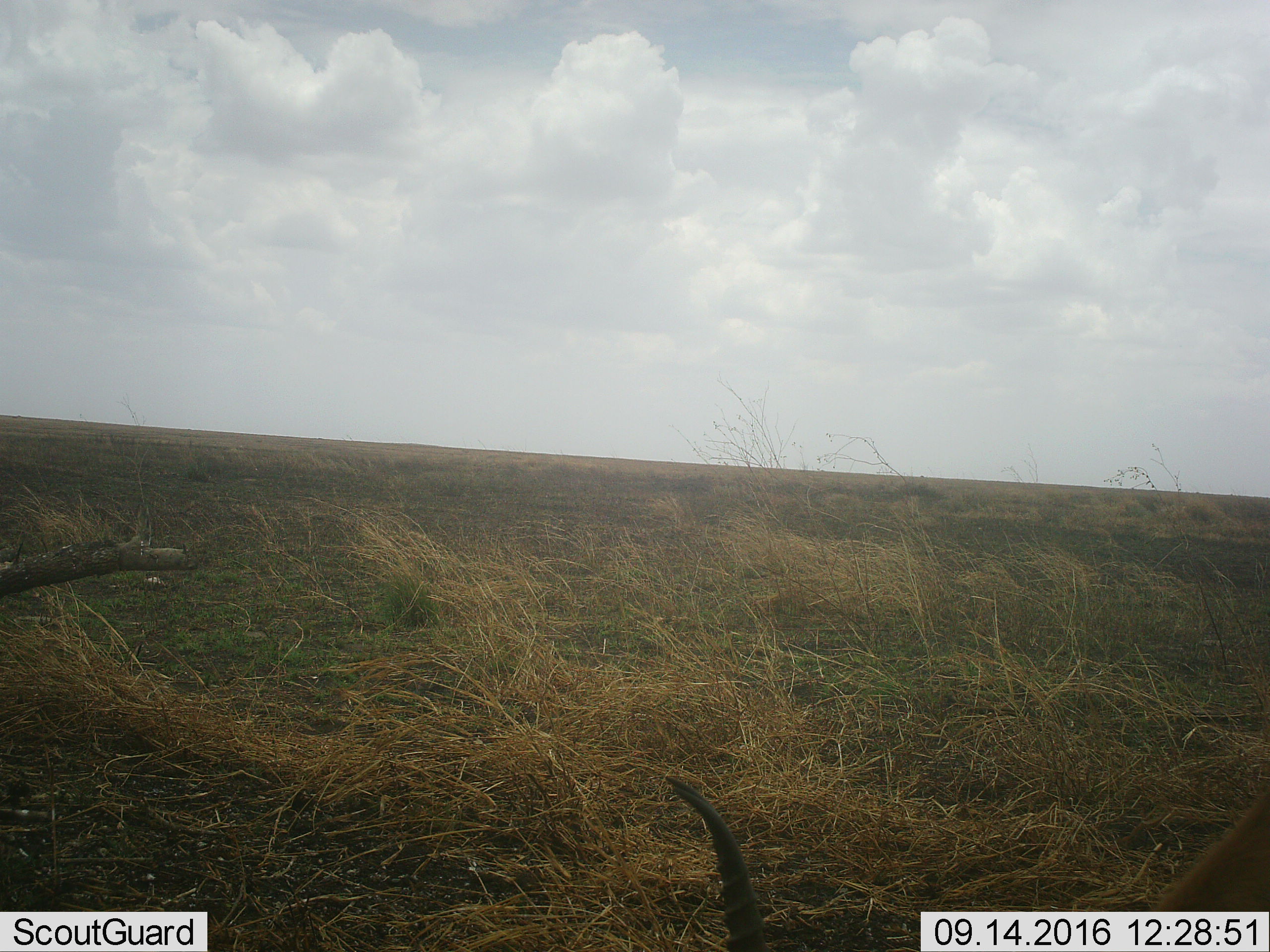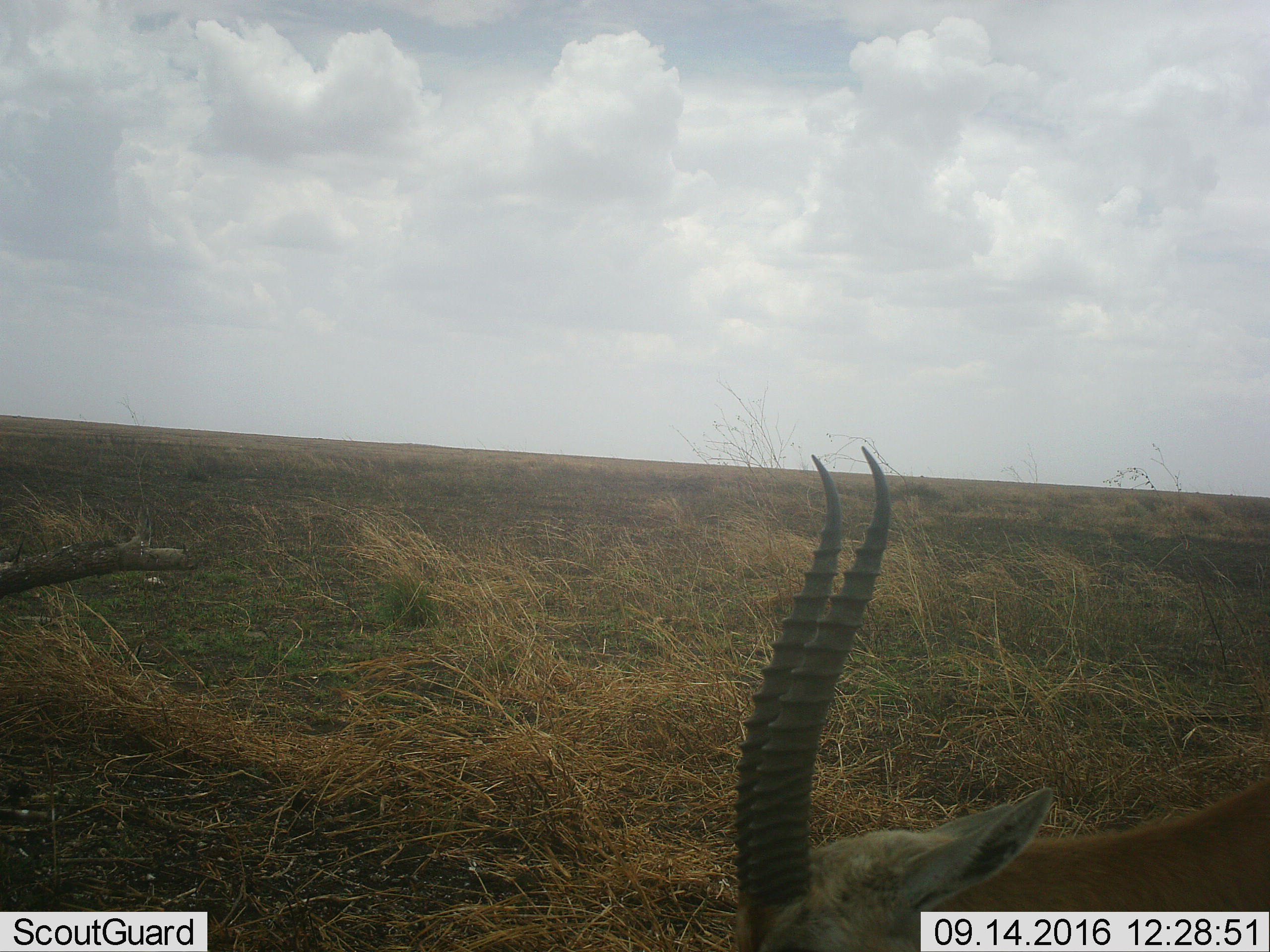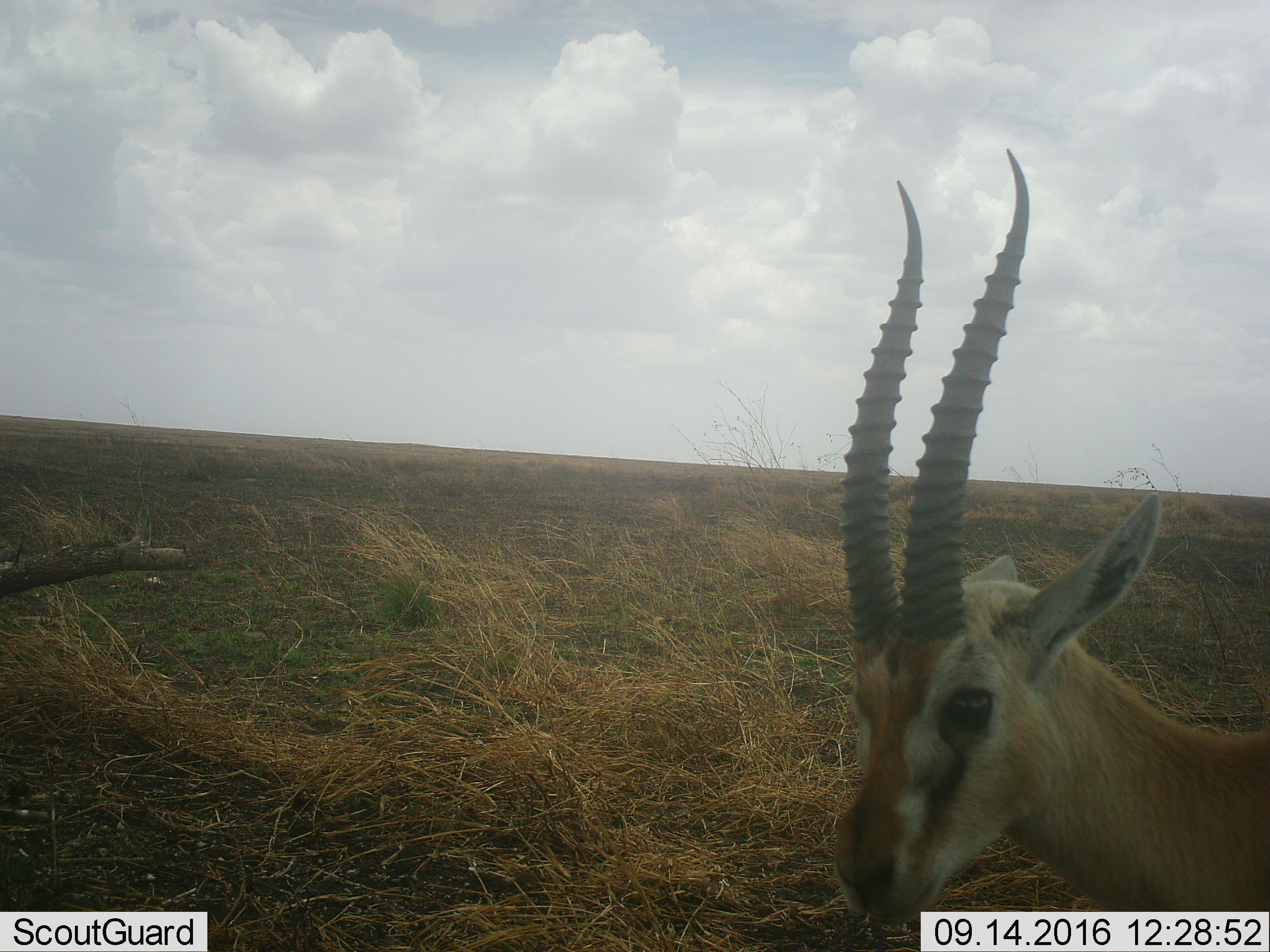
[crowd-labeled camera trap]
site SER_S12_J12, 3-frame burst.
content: unidentified animal